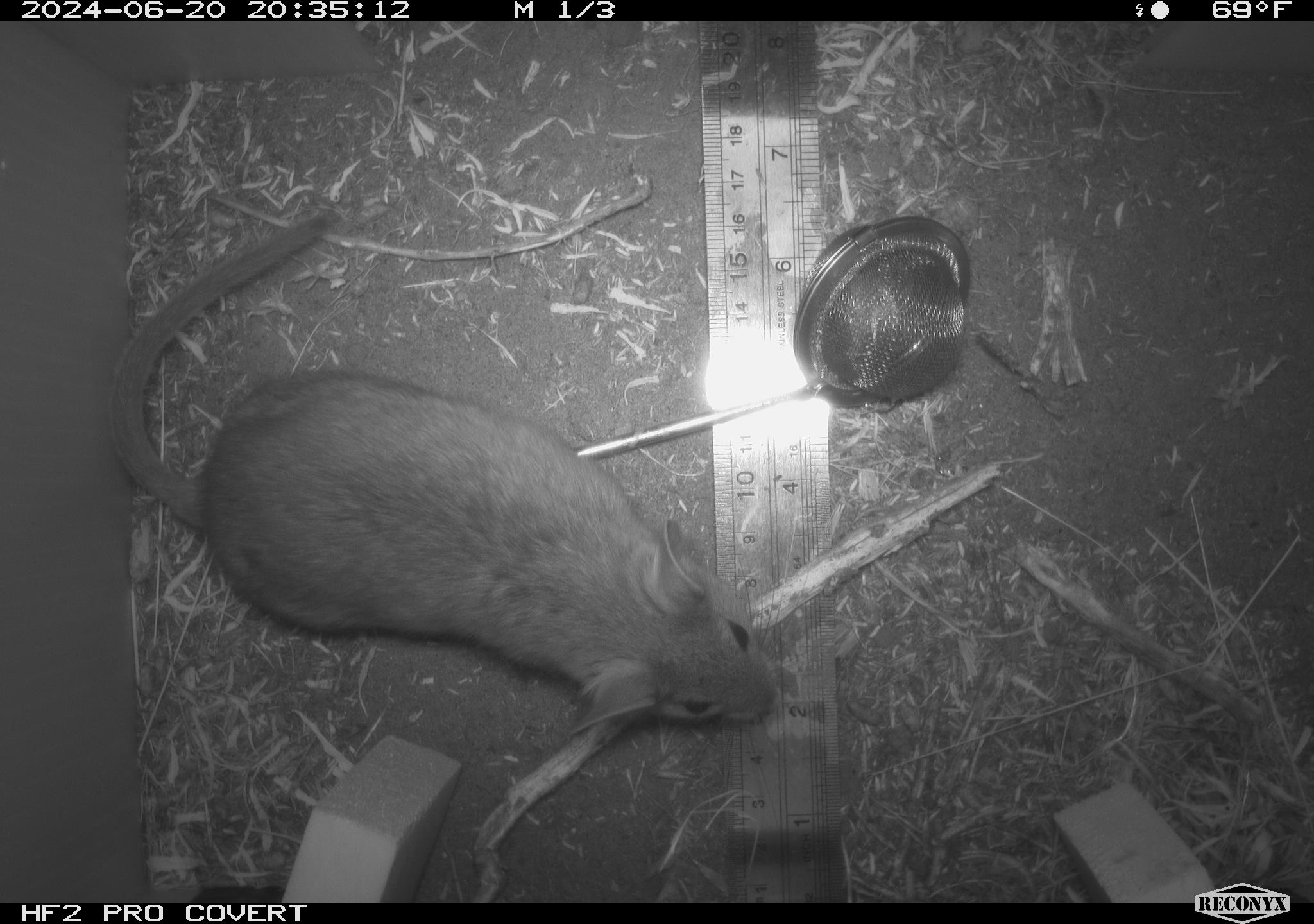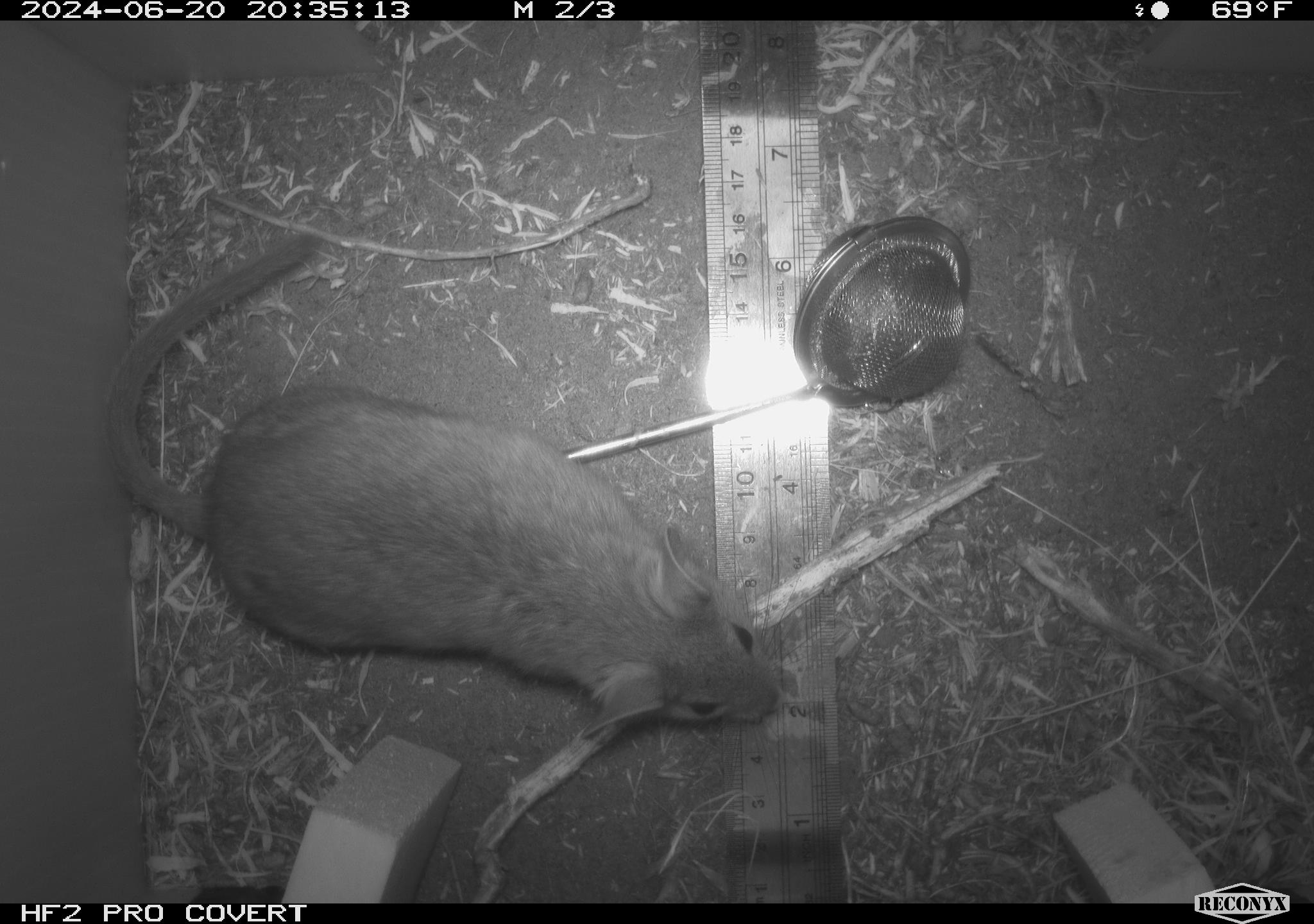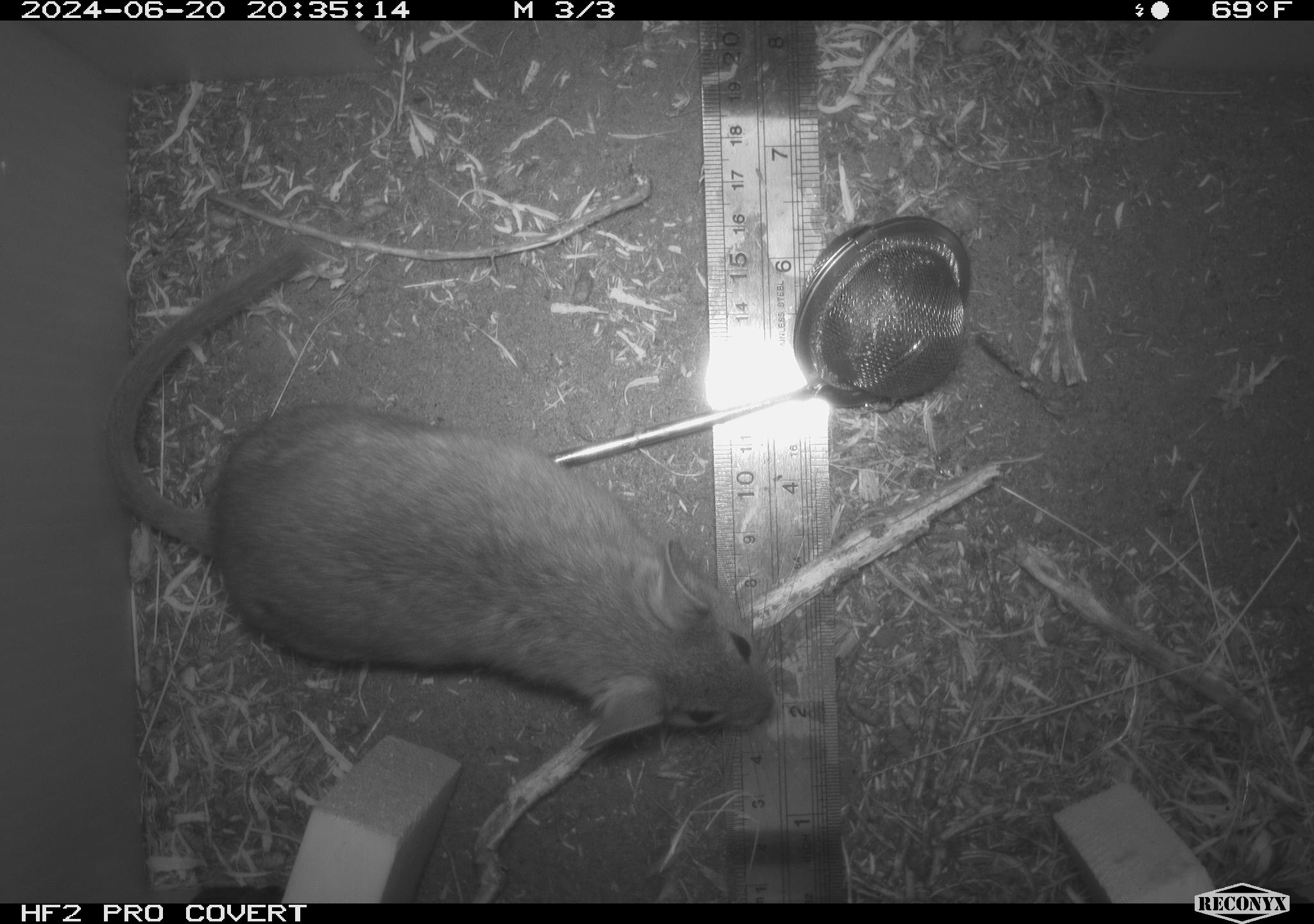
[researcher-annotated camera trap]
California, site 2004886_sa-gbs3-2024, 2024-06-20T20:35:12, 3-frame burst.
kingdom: Animalia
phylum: Chordata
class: Mammalia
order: Rodentia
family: Cricetidae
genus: Neotoma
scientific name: Neotoma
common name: pack rat or woodrat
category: neotoma species